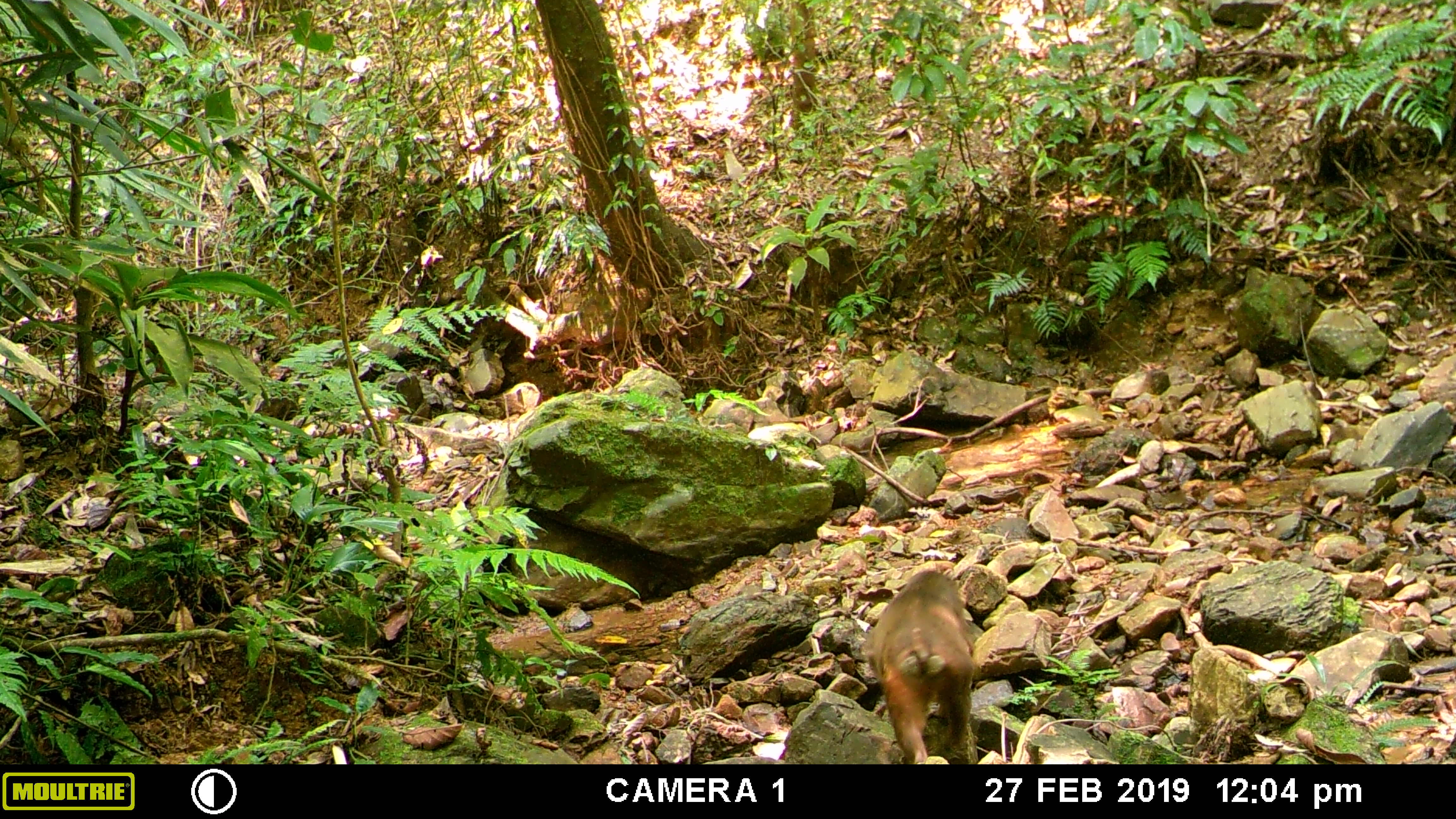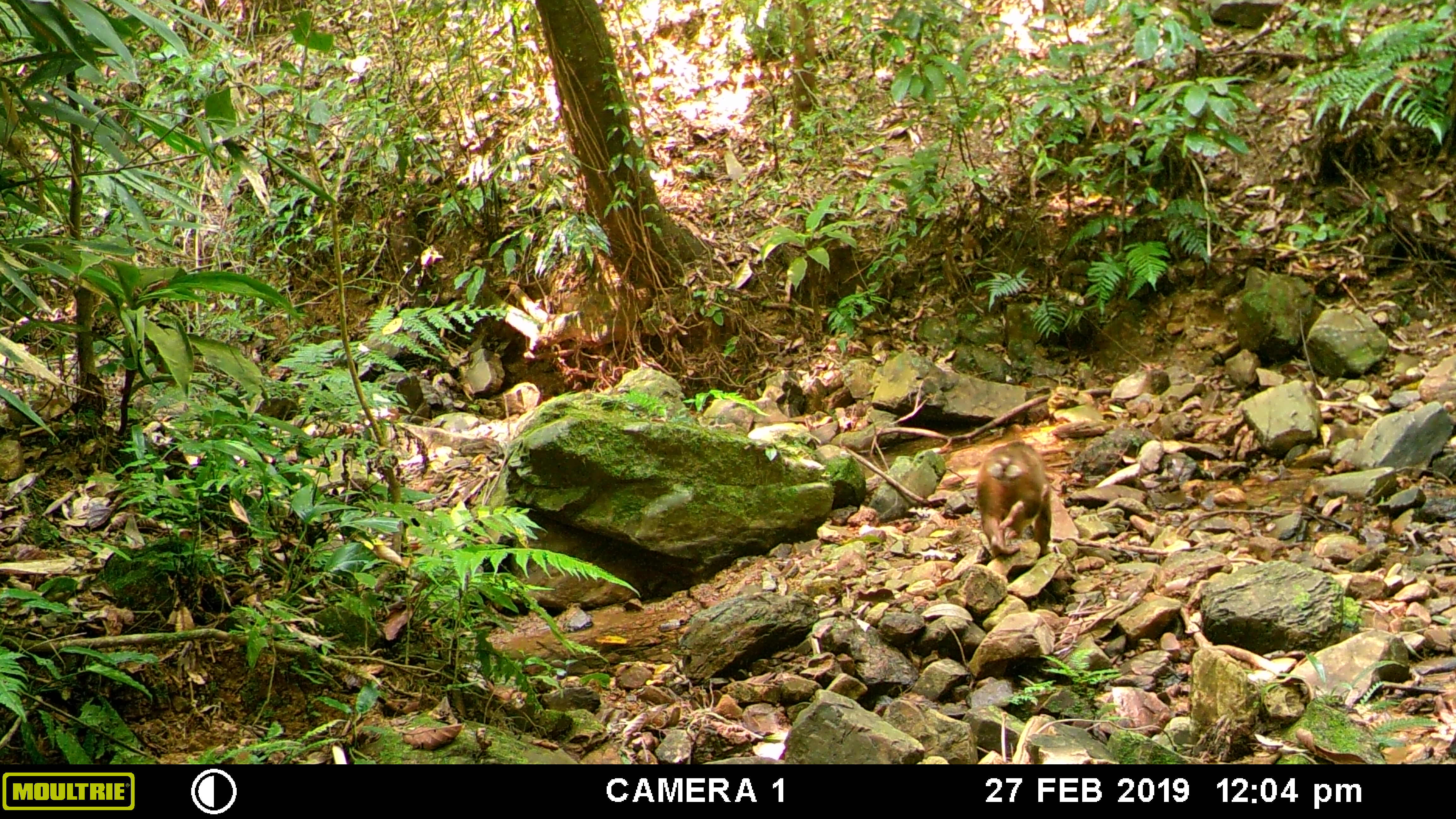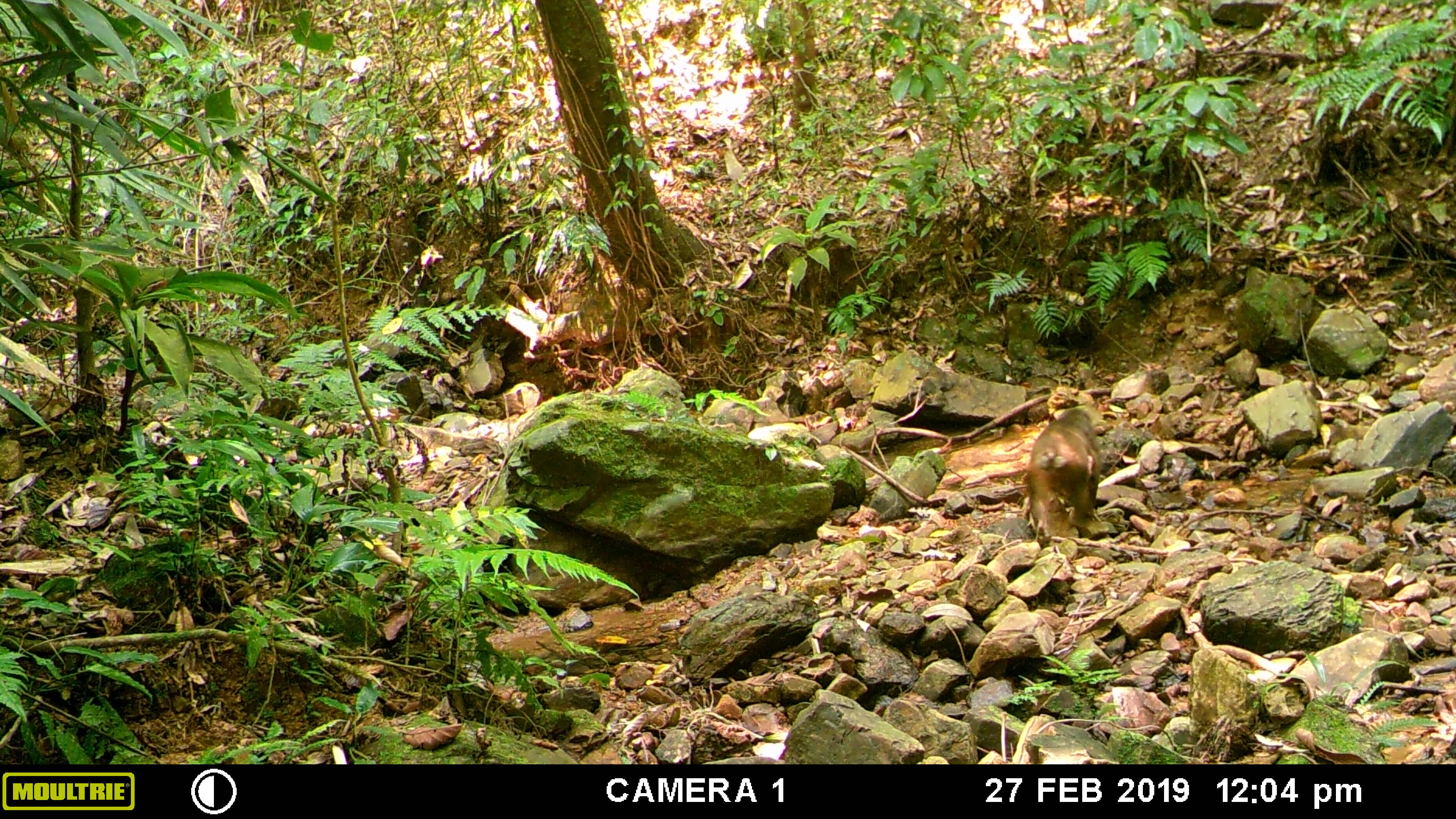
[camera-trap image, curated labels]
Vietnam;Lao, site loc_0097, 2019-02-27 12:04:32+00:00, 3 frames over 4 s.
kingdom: Animalia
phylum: Chordata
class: Mammalia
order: Primates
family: Cercopithecidae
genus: Macaca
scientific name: Macaca arctoides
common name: stump-tailed macaque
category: stump tailed macaque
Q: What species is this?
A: Stump tailed macaque (stump-tailed macaque) (Macaca arctoides).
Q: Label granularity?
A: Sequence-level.